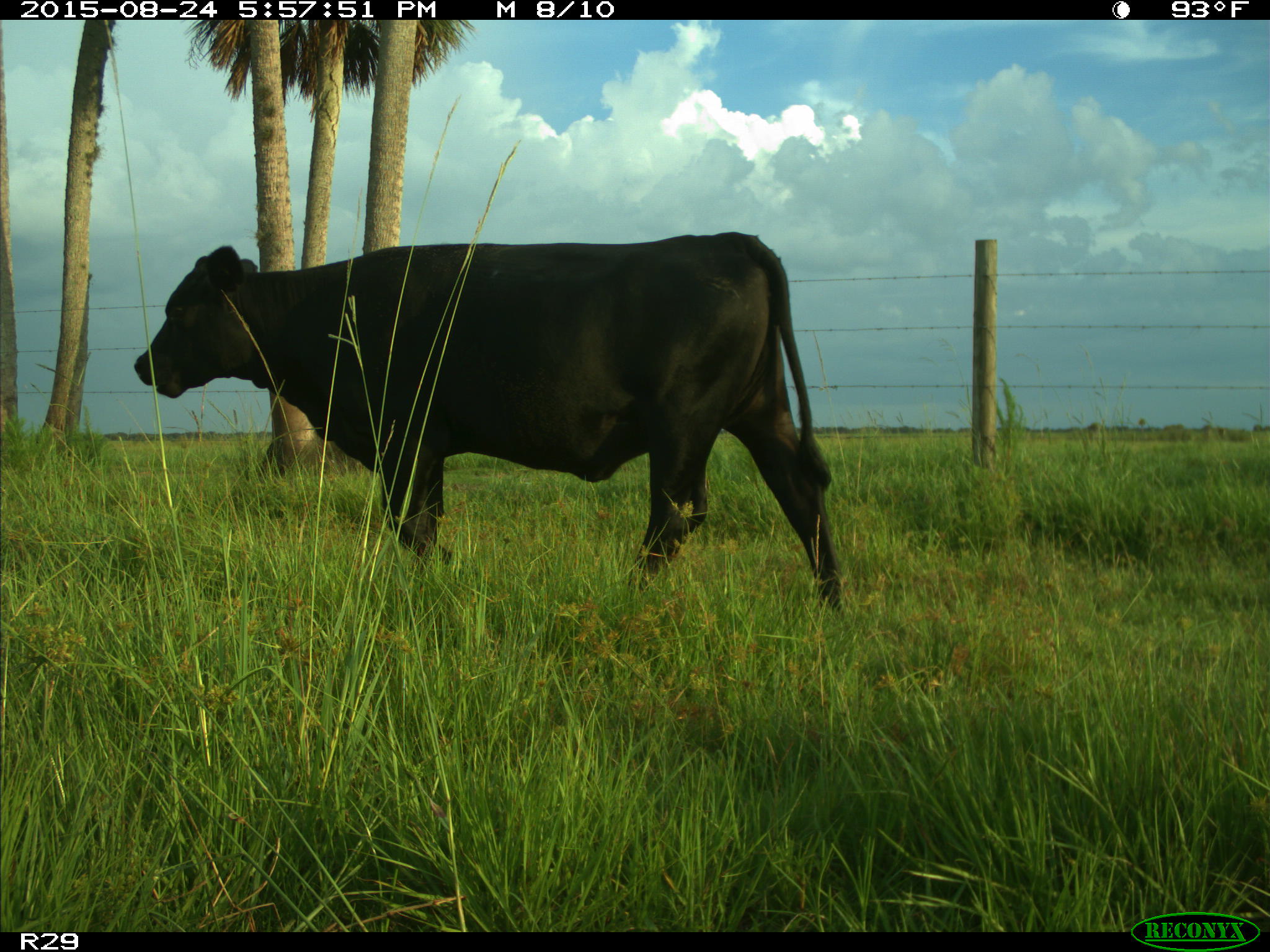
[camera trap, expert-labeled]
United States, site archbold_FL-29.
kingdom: Animalia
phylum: Chordata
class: Mammalia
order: Artiodactyla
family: Bovidae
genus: Bos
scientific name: Bos taurus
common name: domestic cow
Bos taurus (domestic cow).